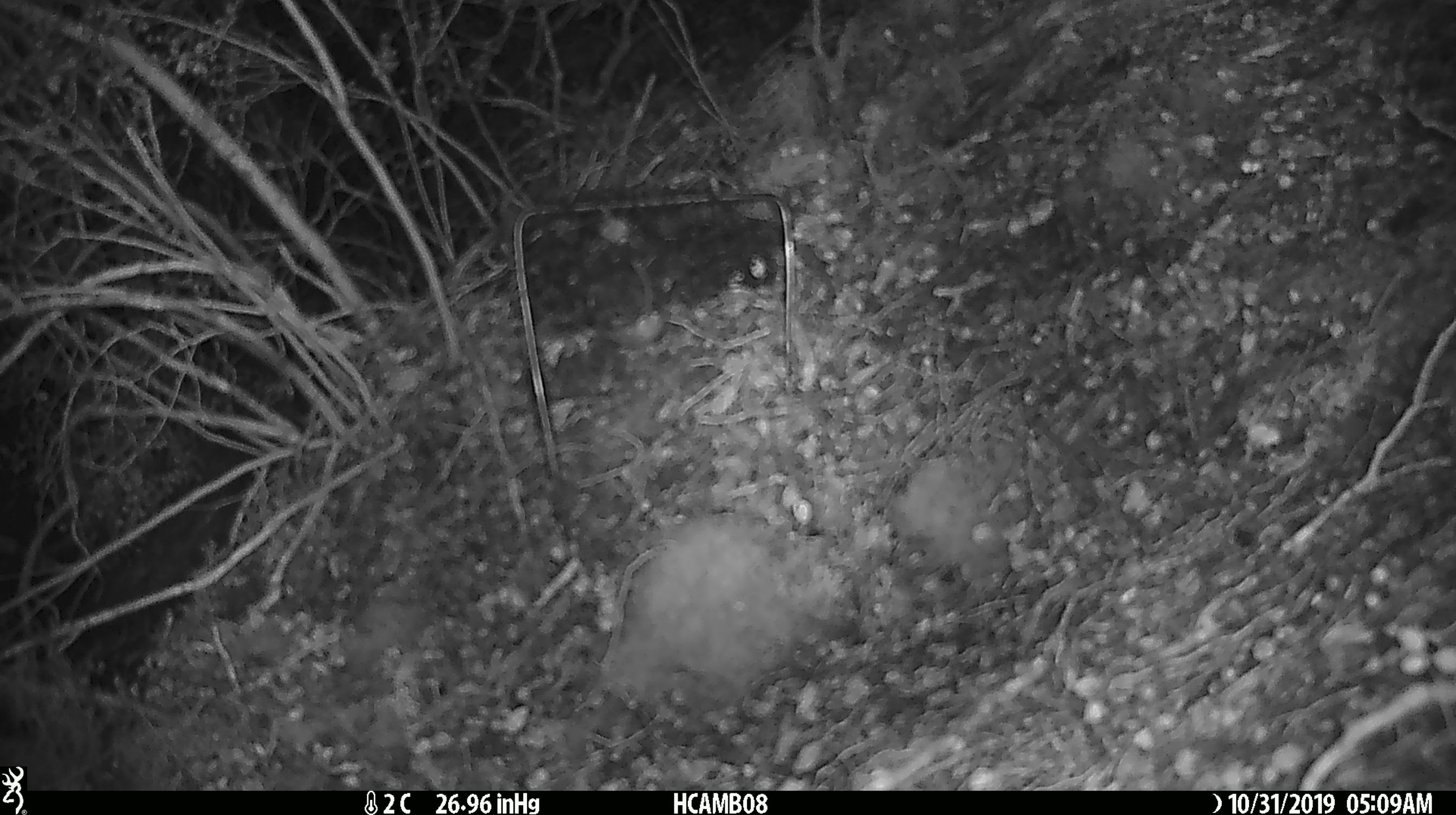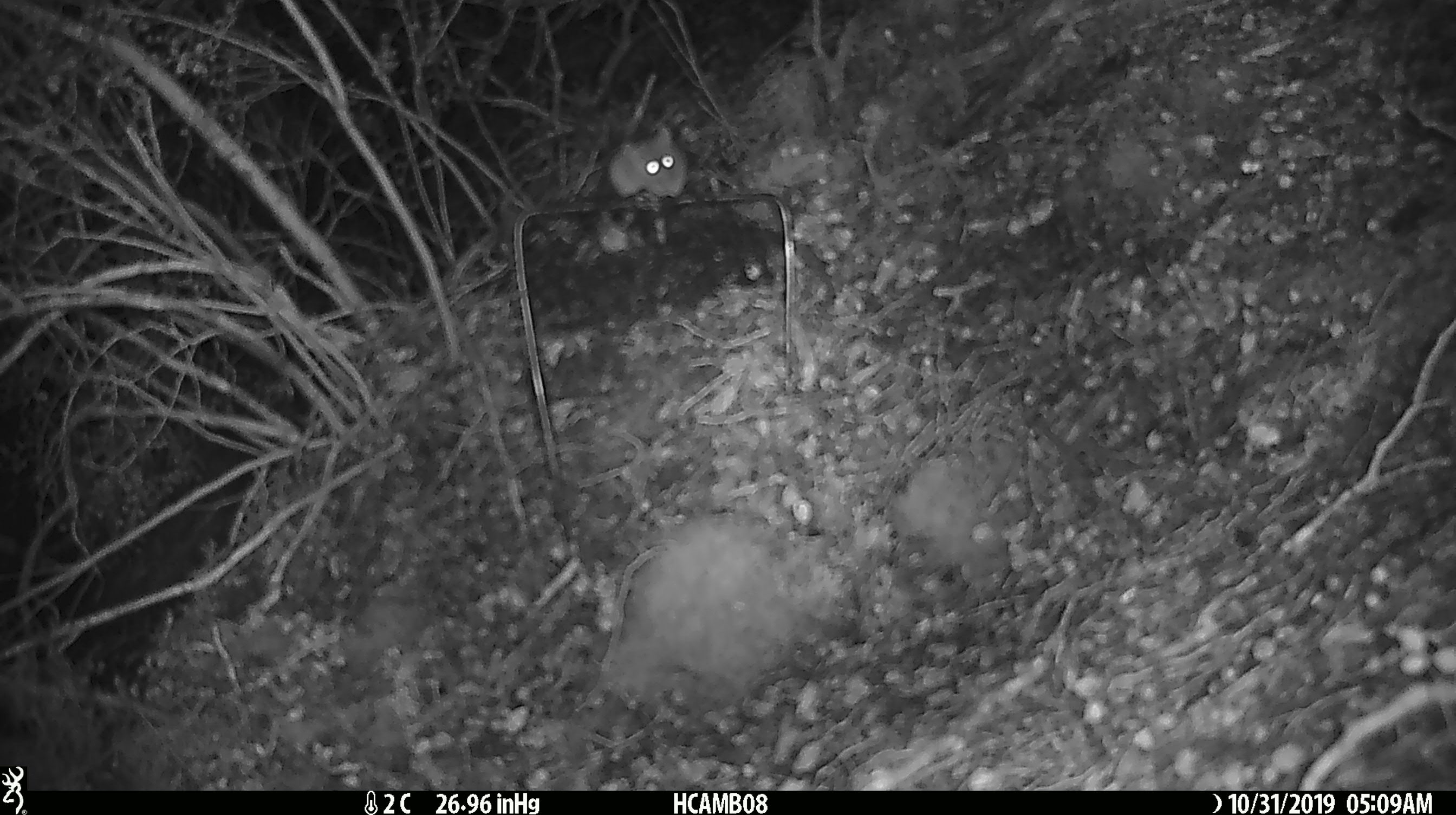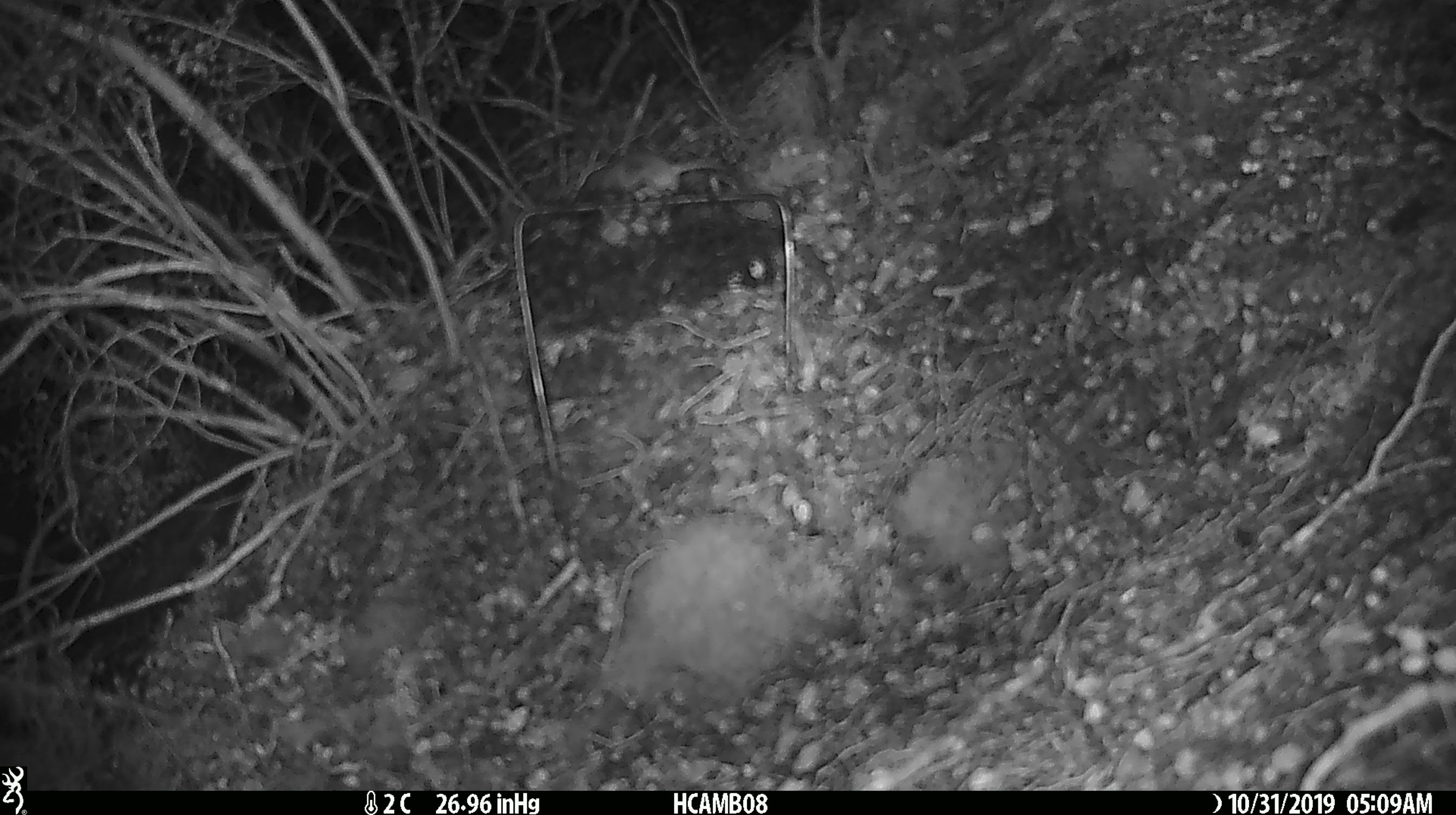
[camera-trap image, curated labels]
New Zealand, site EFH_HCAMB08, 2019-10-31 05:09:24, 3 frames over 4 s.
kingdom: Animalia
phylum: Chordata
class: Mammalia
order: Rodentia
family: Muridae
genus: Mus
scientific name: Mus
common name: mouse